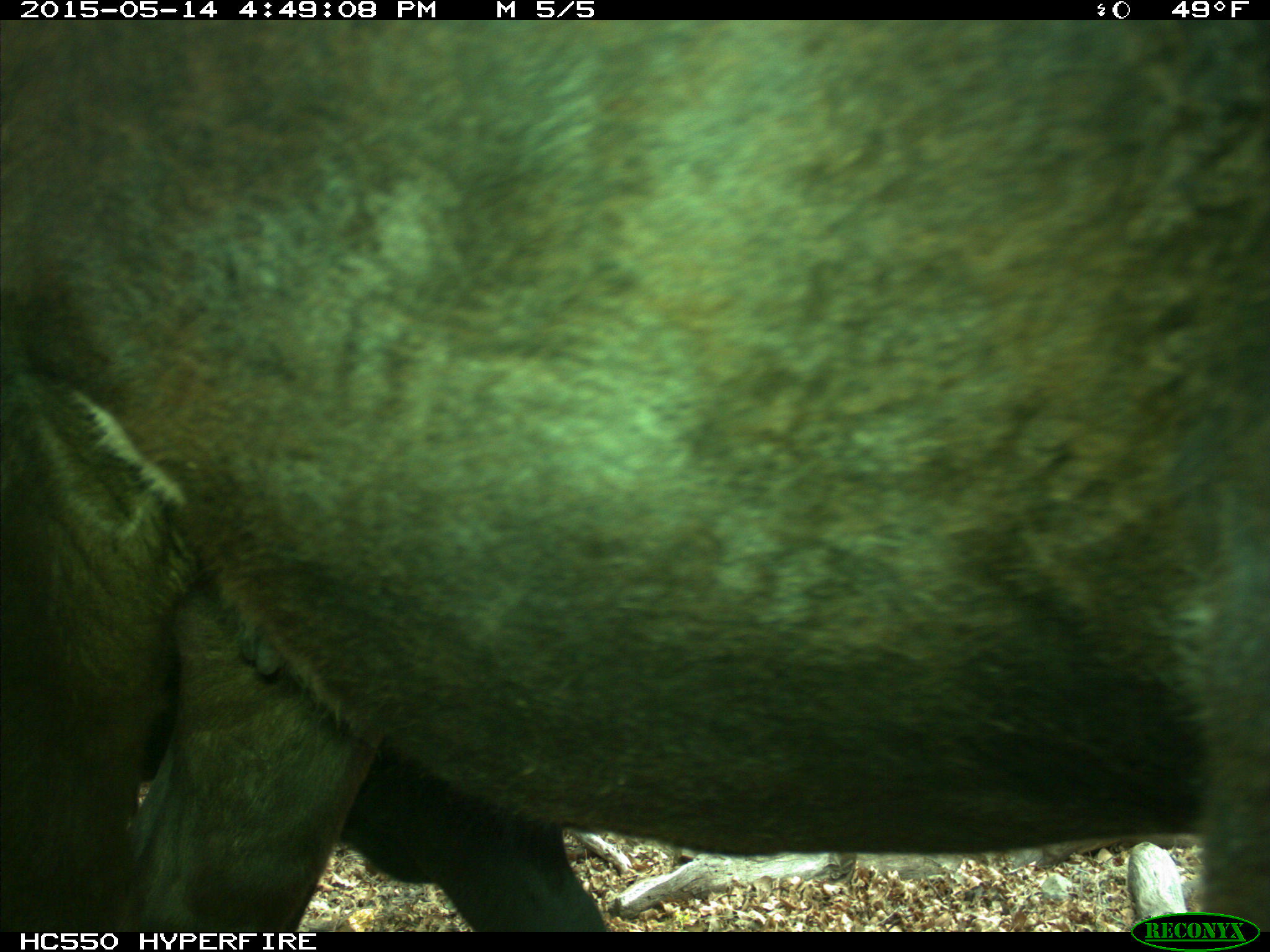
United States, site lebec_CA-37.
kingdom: Animalia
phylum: Chordata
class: Mammalia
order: Artiodactyla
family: Bovidae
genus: Bos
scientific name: Bos taurus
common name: domestic cow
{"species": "Bos taurus (domestic cow)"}